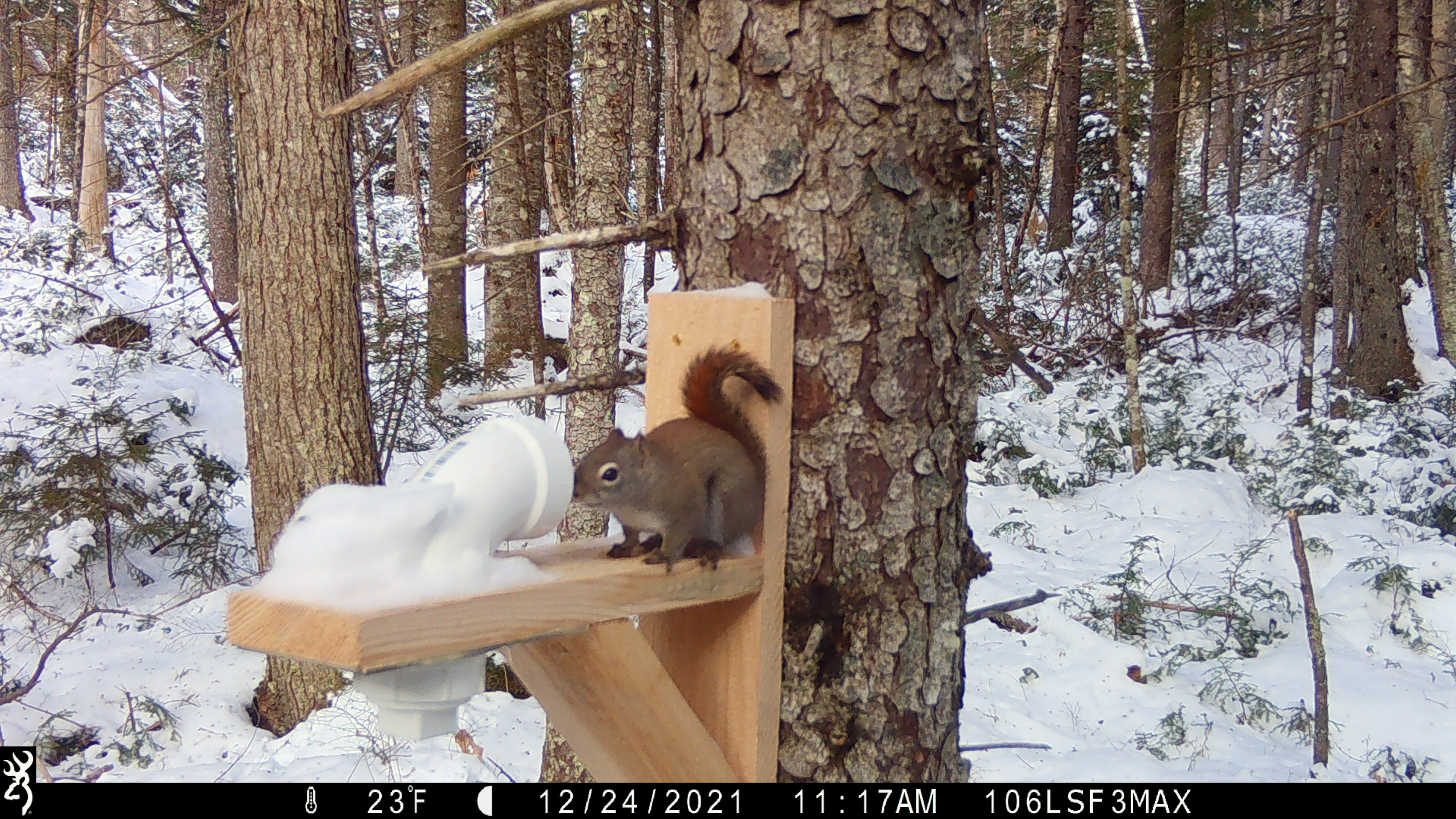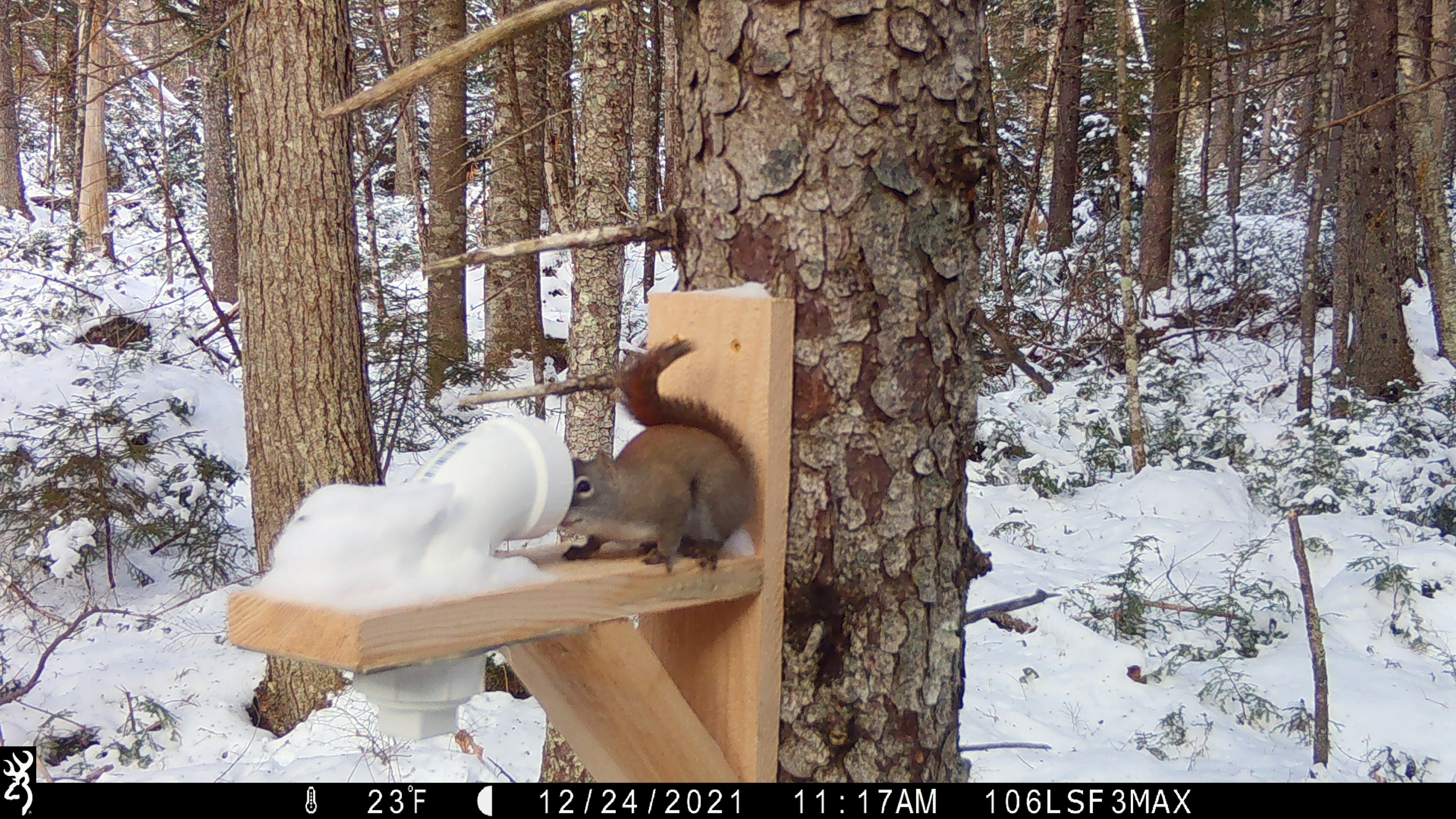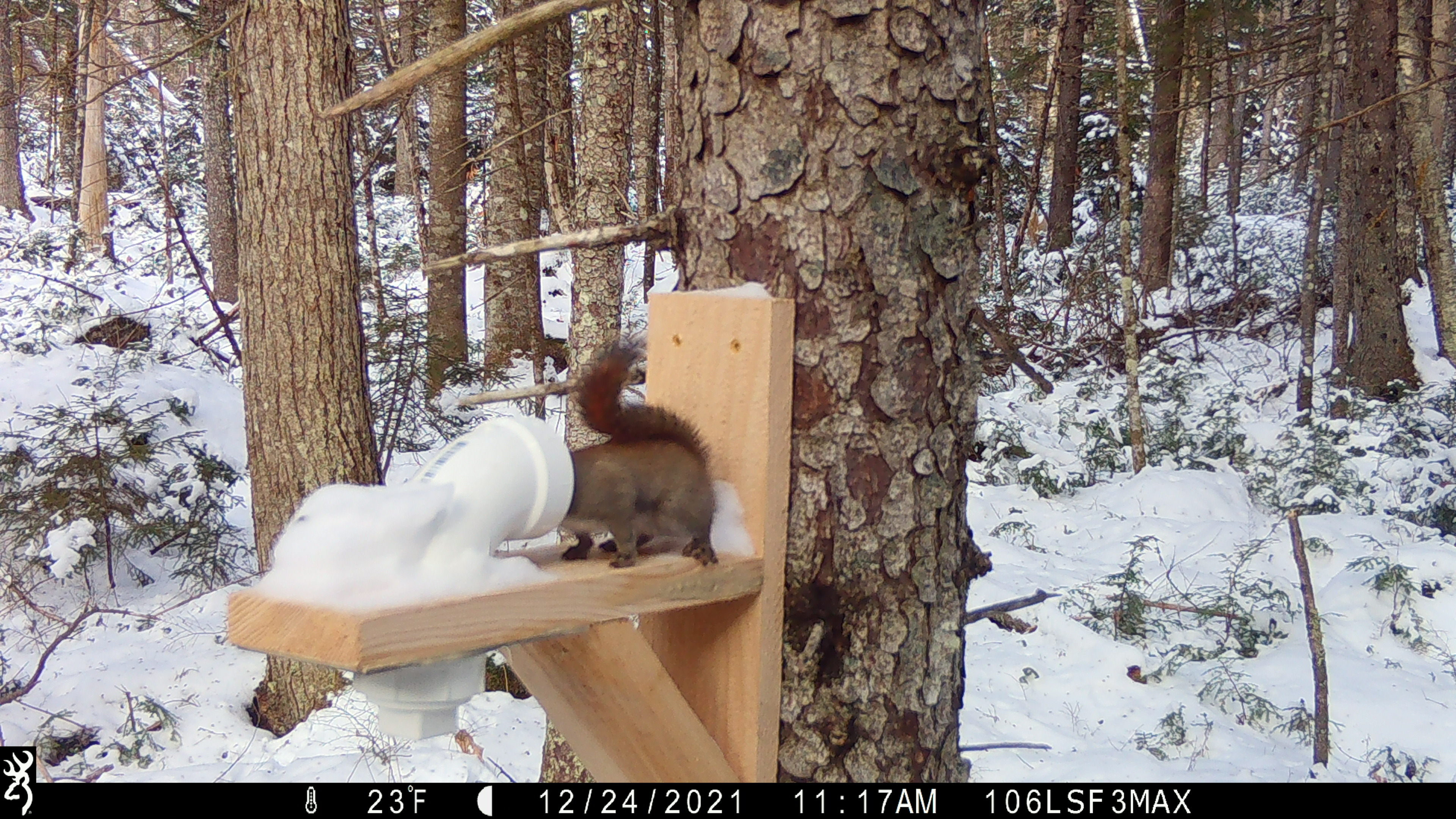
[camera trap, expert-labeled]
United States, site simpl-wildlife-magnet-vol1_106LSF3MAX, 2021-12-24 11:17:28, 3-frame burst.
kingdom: Animalia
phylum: Chordata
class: Mammalia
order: Rodentia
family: Sciuridae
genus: Tamiasciurus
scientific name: Tamiasciurus hudsonicus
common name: red squirrel